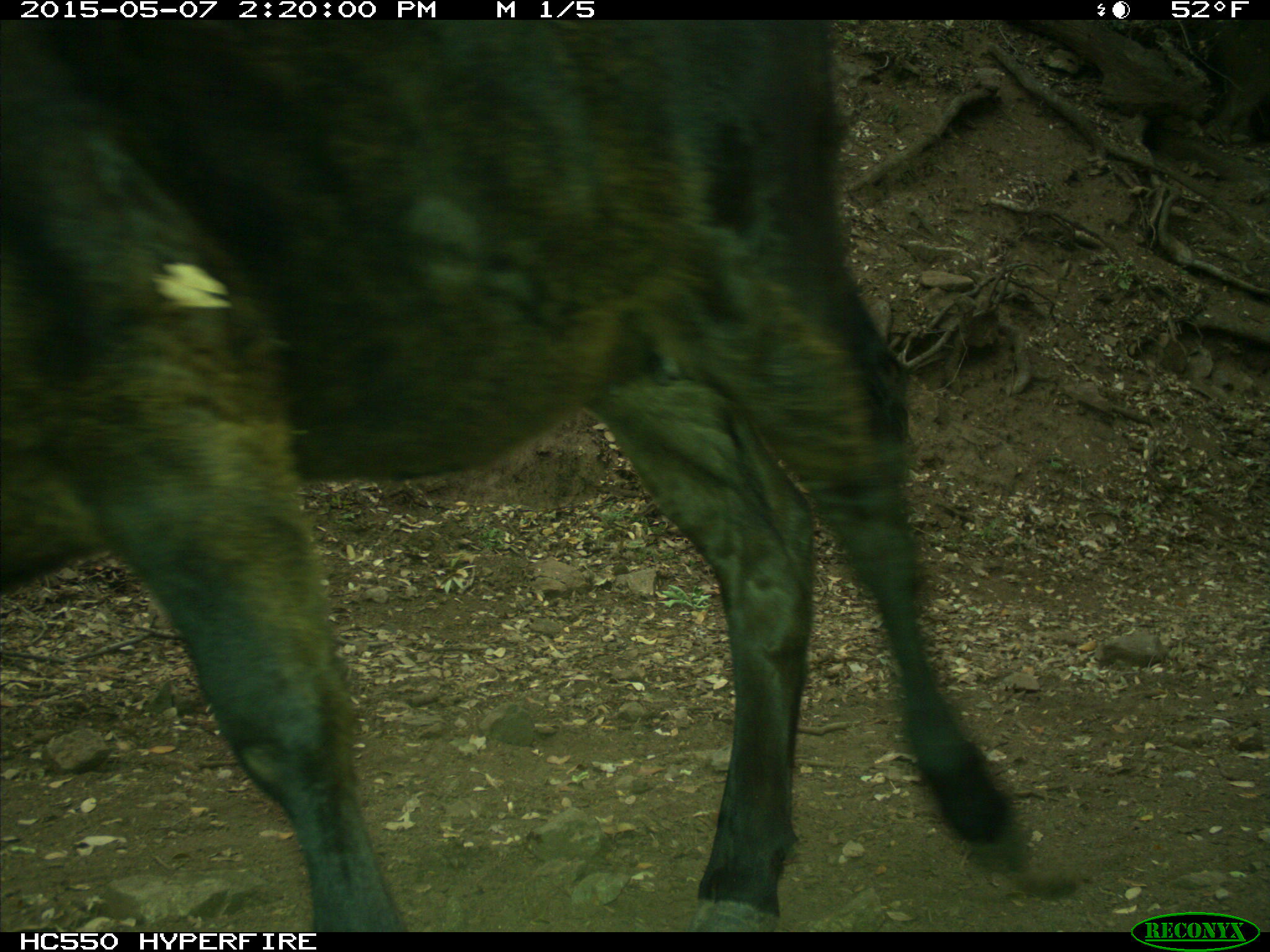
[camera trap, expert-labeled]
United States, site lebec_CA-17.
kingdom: Animalia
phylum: Chordata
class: Mammalia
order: Artiodactyla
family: Bovidae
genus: Bos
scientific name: Bos taurus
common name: domestic cow